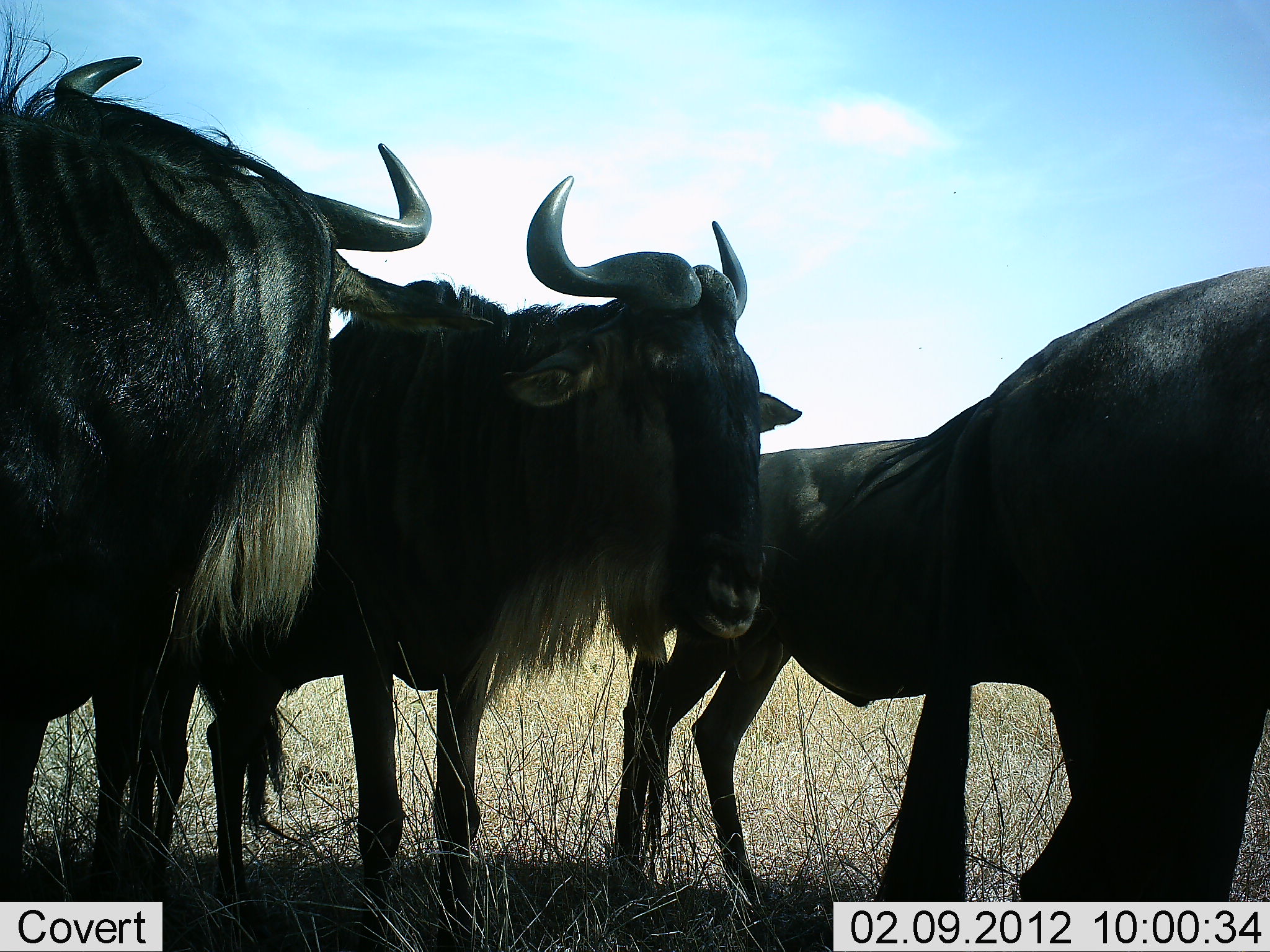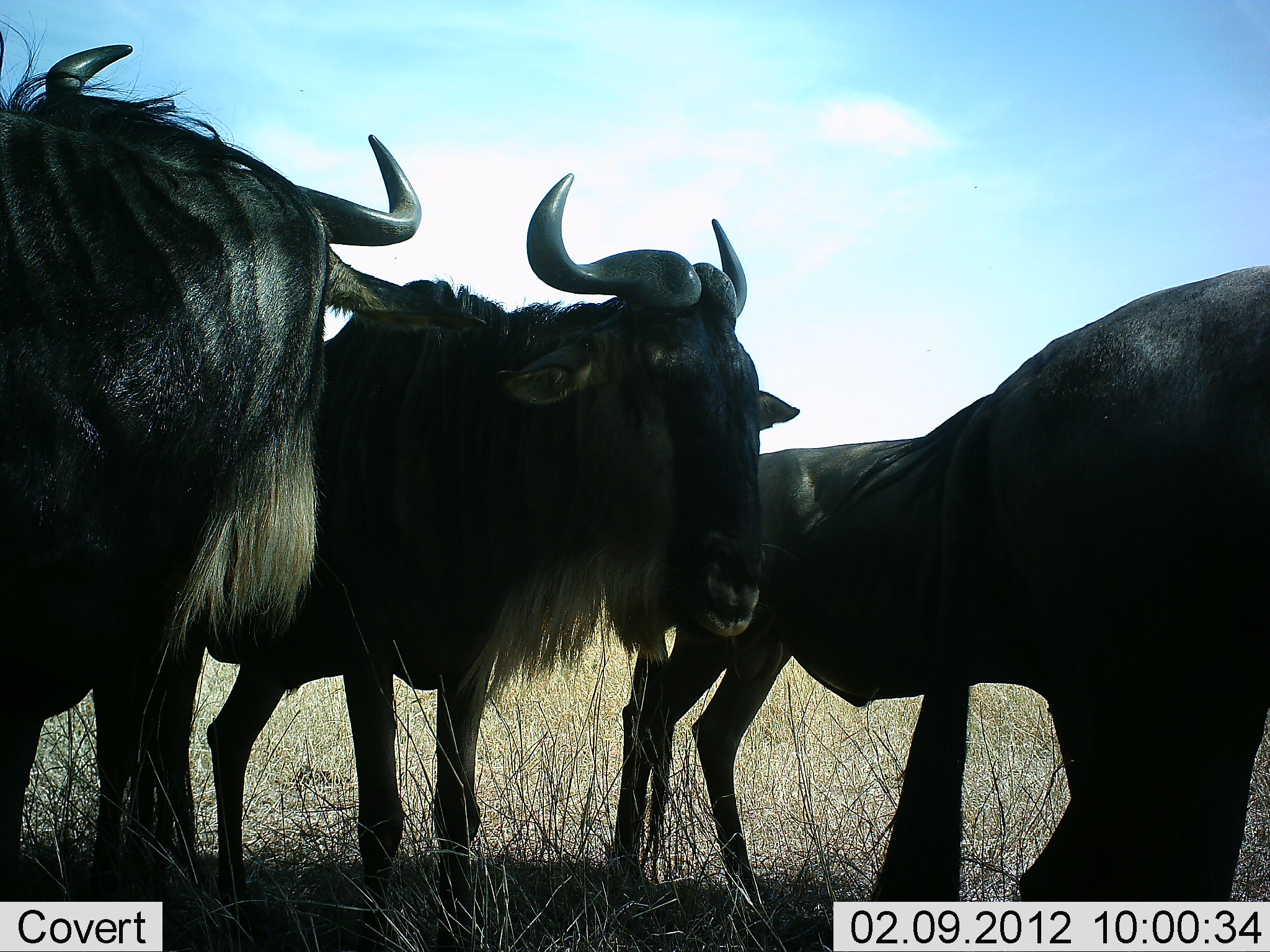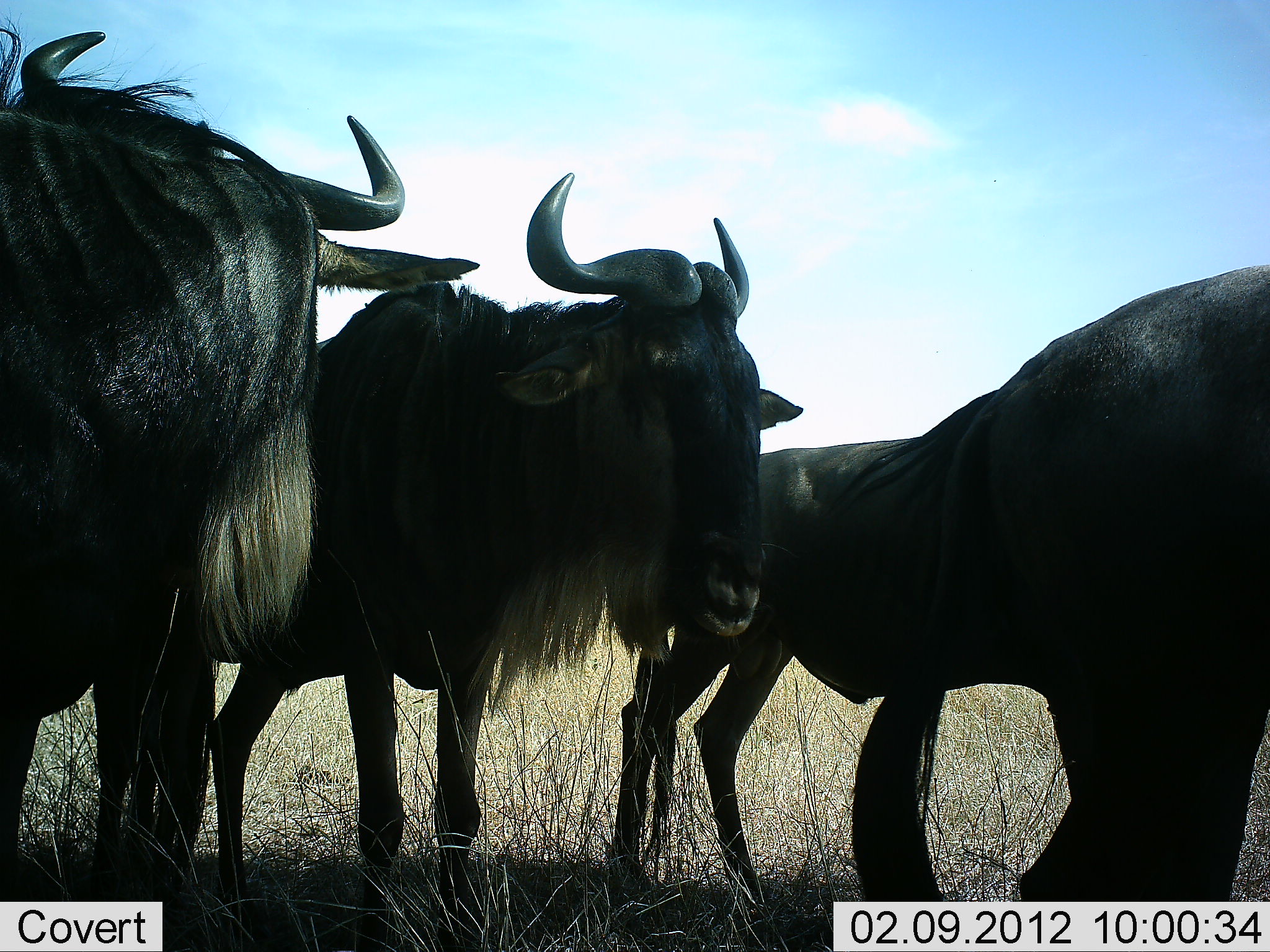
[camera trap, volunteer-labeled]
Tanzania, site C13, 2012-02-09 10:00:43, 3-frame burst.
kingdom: Animalia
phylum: Chordata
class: Mammalia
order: Artiodactyla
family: Bovidae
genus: Connochaetes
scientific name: Connochaetes taurinus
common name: blue wildebeest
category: wildebeest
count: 4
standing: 100%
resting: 5%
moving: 0%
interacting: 16%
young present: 0%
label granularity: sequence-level